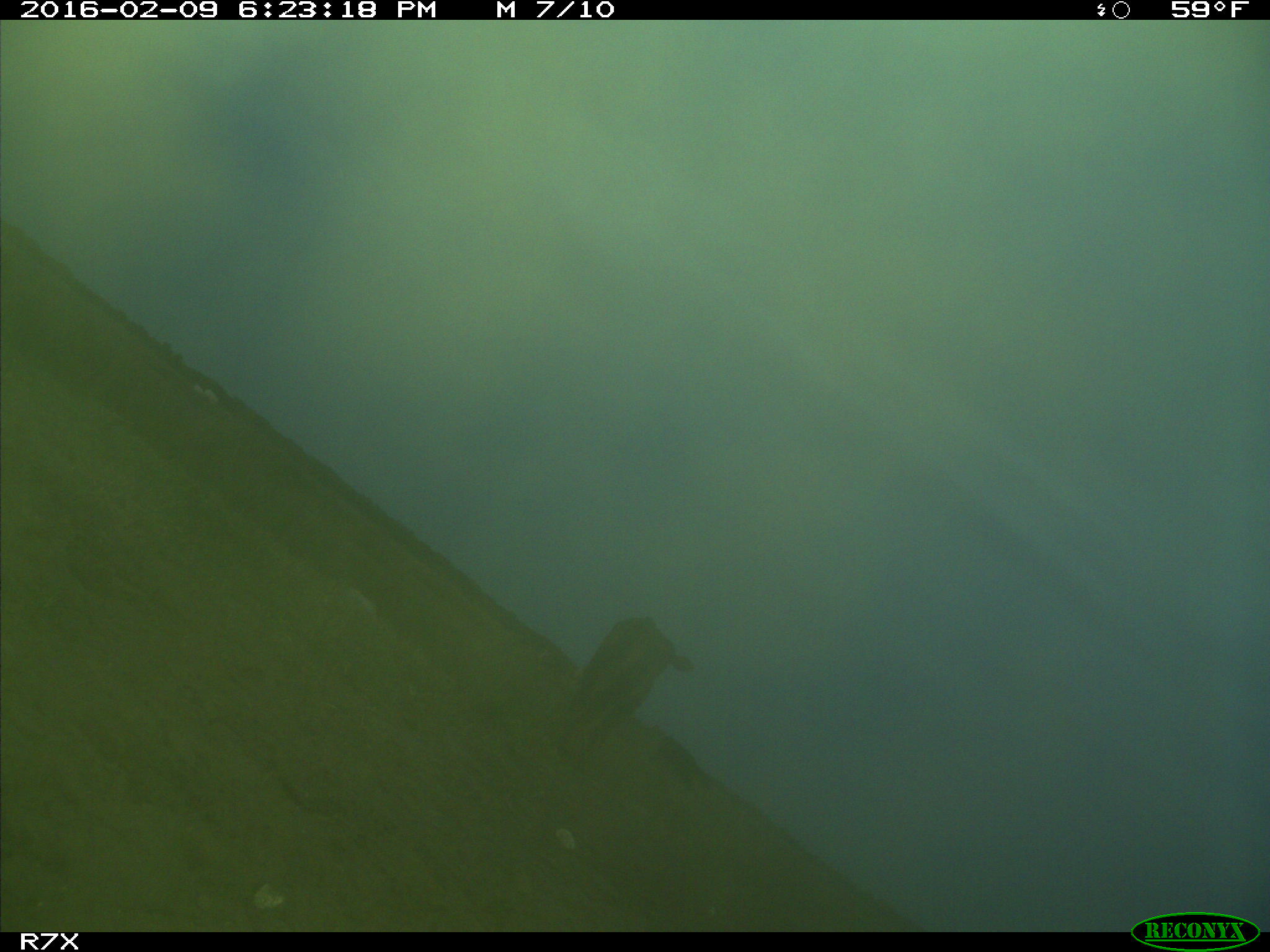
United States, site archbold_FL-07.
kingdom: Animalia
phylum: Chordata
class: Mammalia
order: Artiodactyla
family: Bovidae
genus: Bos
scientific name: Bos taurus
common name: domestic cow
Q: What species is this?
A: Bos taurus (domestic cow).